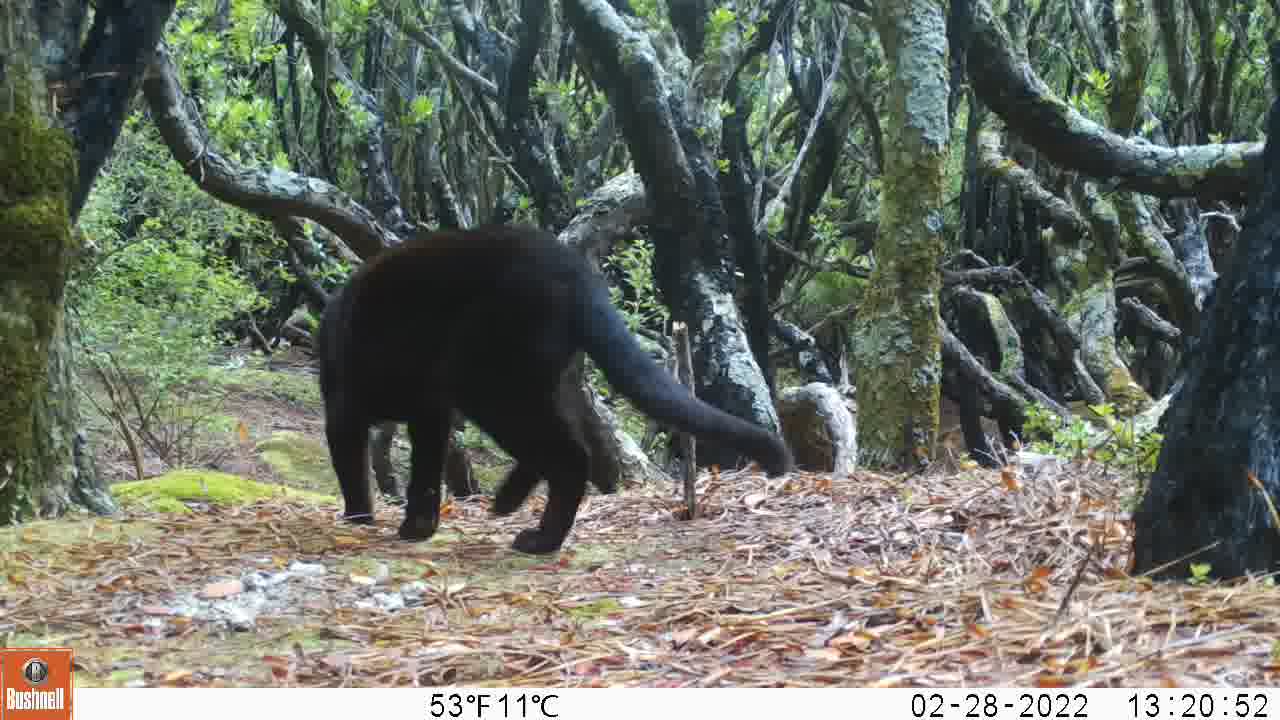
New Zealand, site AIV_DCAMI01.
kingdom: Animalia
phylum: Chordata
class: Mammalia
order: Carnivora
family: Felidae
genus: Felis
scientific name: Felis catus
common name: domestic cat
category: cat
Cat (domestic cat) (Felis catus).